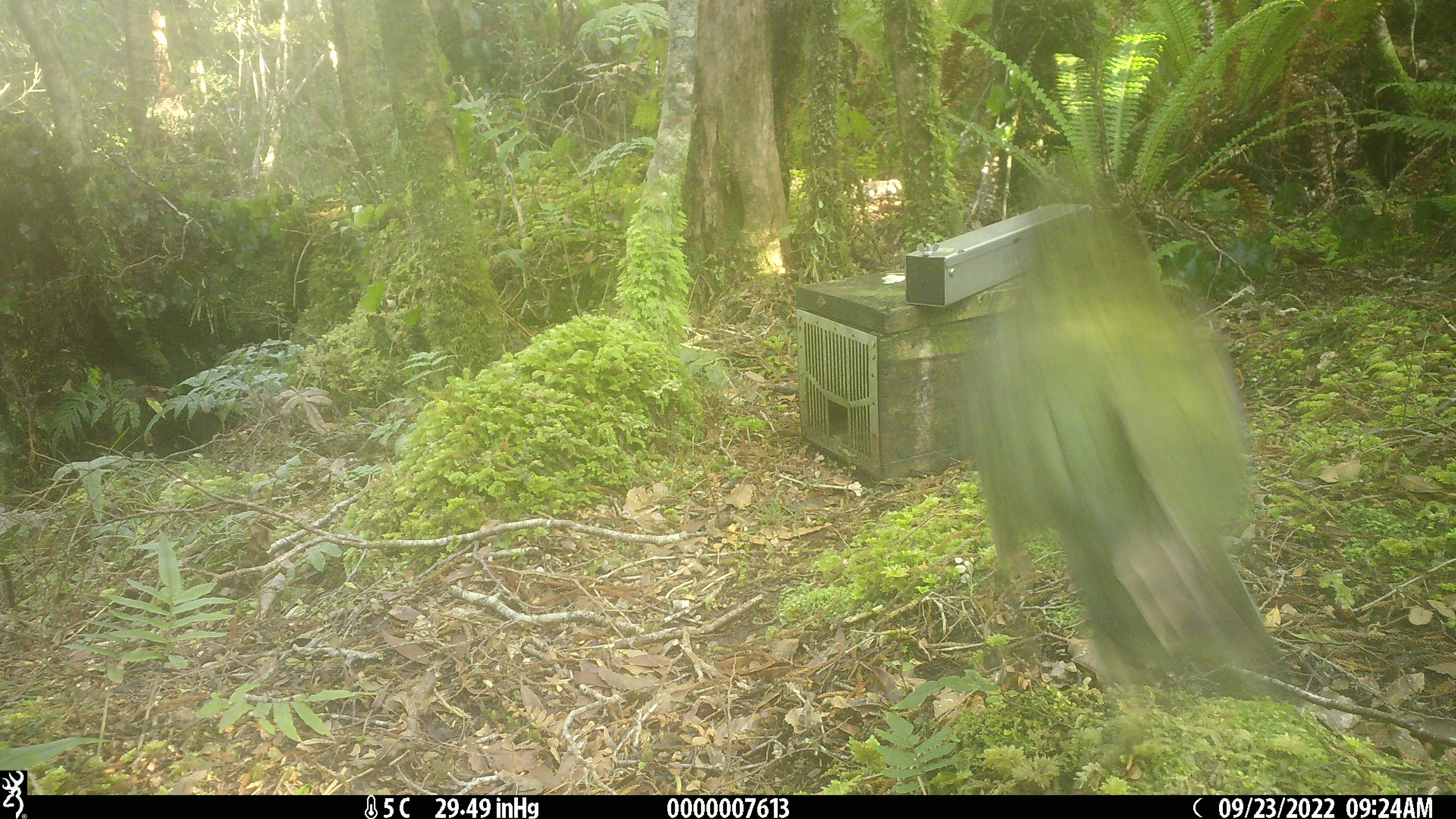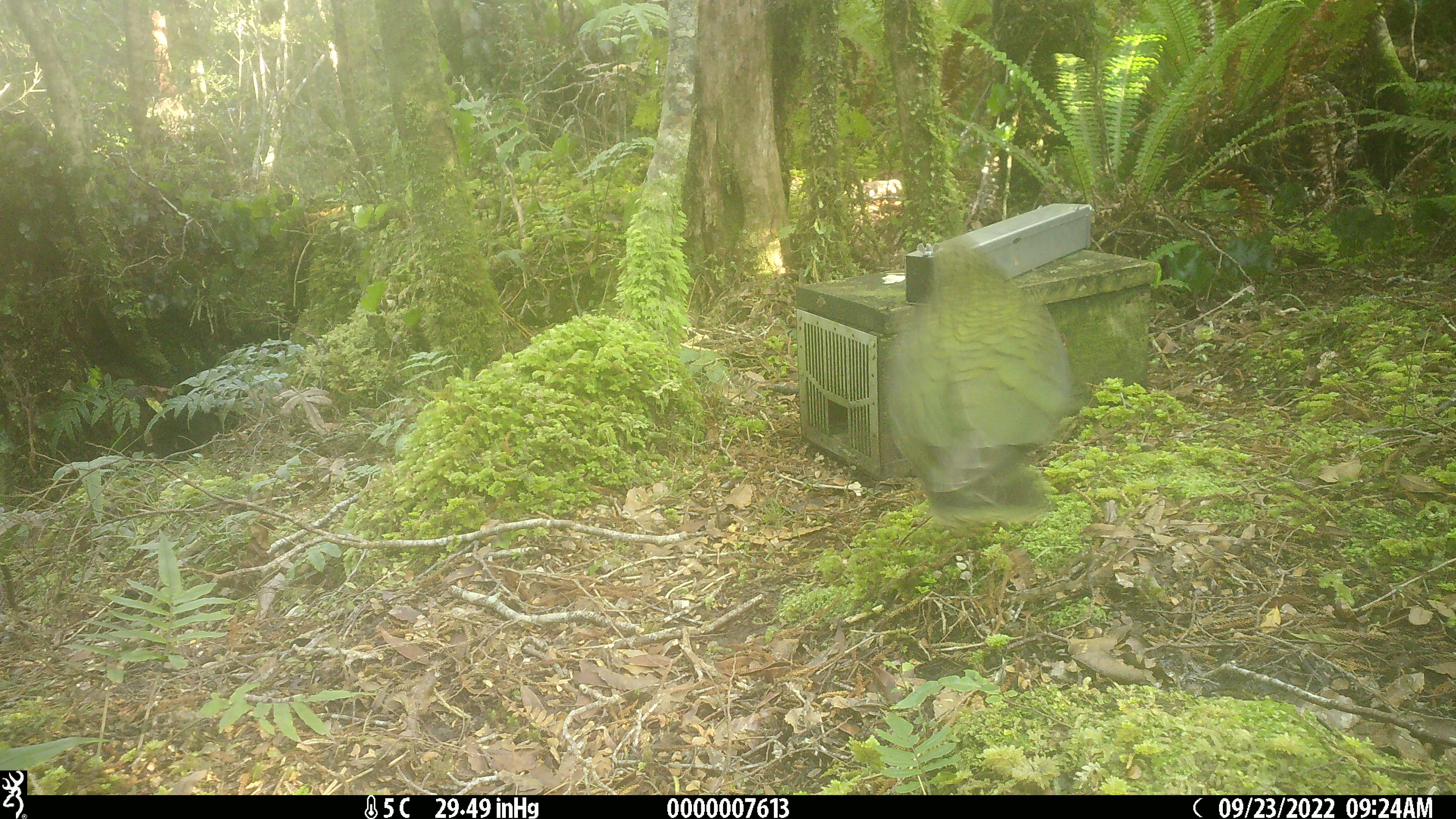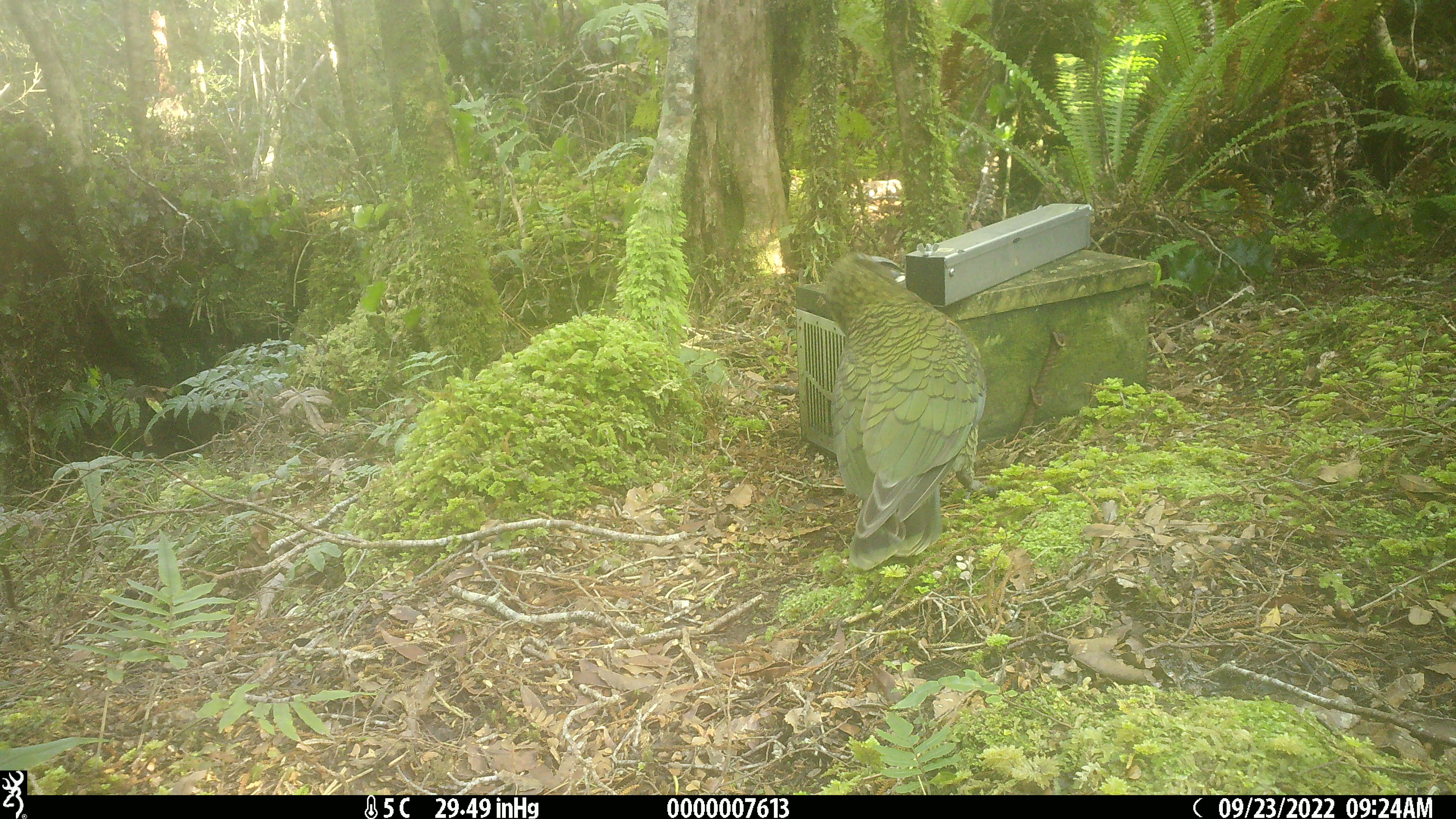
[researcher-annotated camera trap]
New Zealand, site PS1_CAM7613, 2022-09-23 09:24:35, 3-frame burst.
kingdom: Animalia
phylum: Chordata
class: Aves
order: Psittaciformes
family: Strigopidae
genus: Nestor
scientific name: Nestor notabilis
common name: kea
Kea (Nestor notabilis).